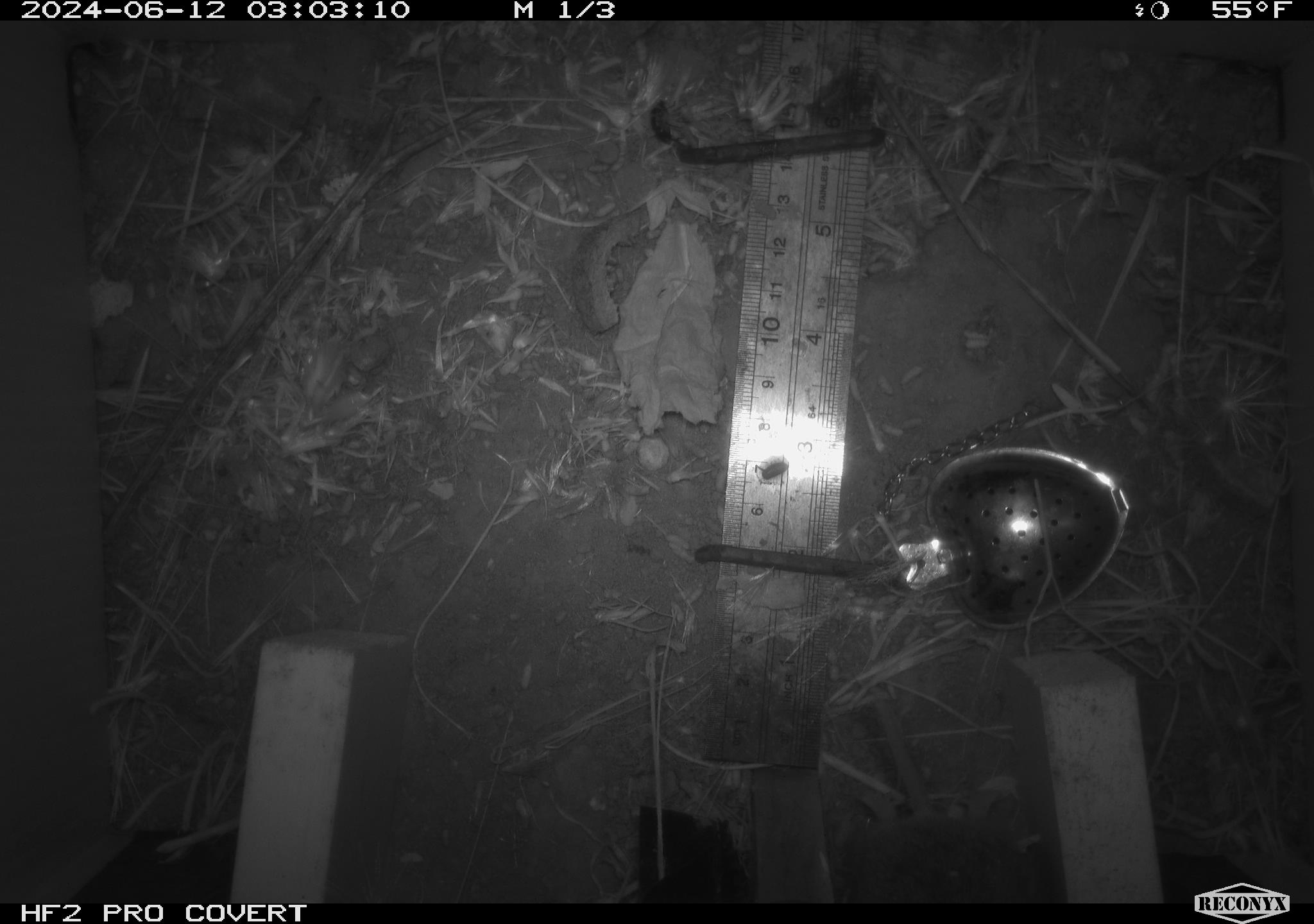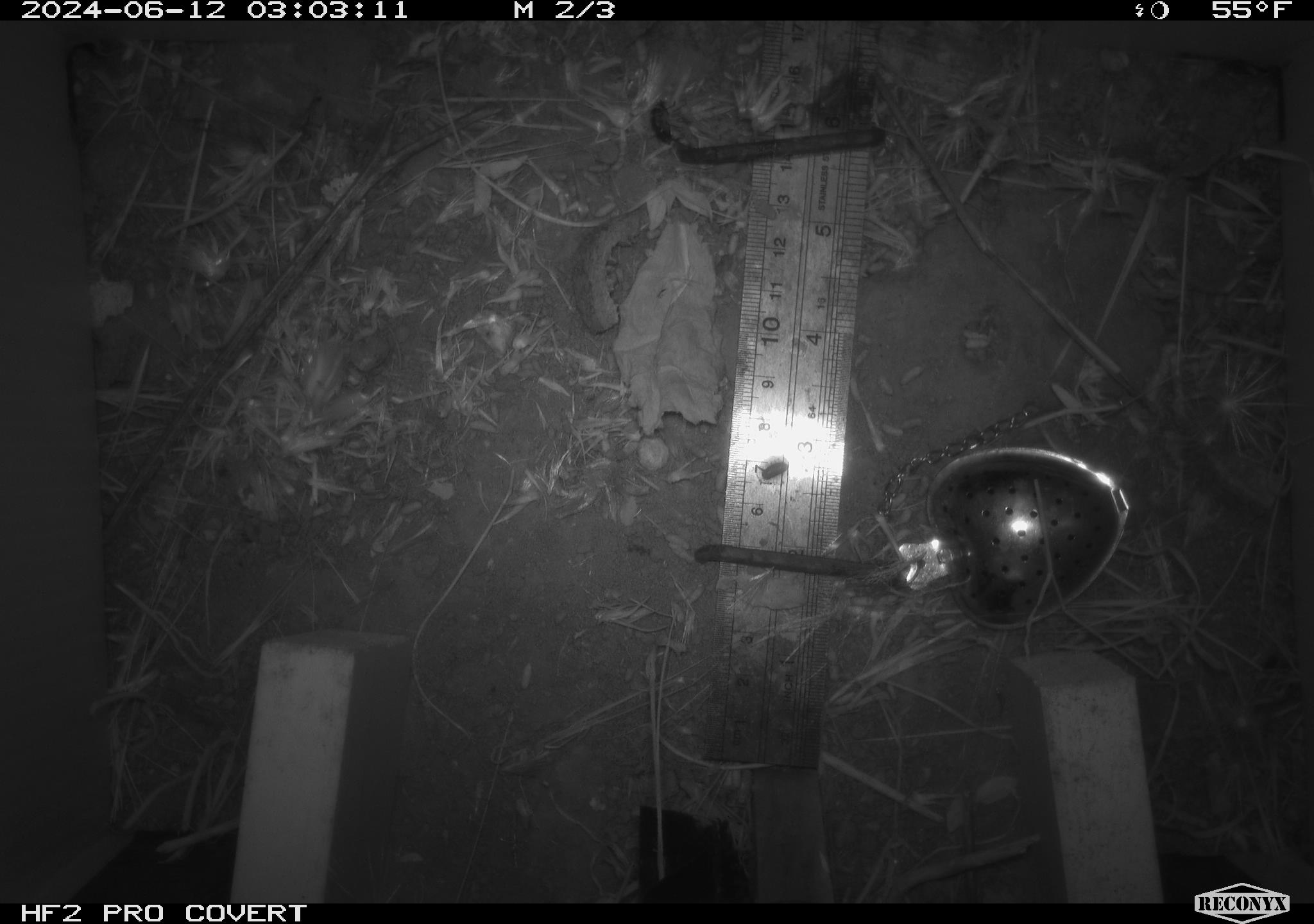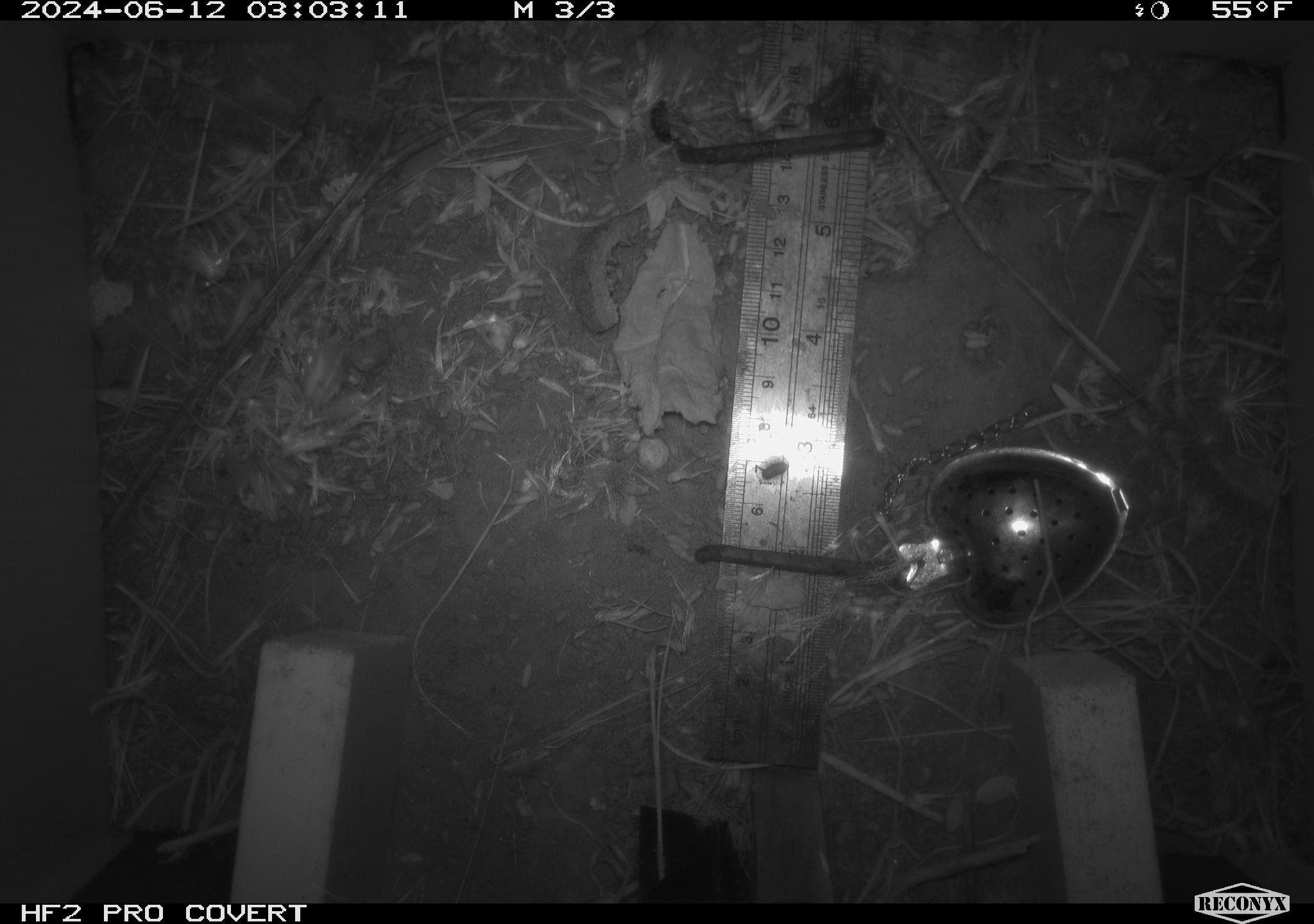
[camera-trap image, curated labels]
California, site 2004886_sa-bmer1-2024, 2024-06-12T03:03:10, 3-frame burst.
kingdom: Animalia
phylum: Chordata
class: Mammalia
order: Rodentia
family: Cricetidae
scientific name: Cricetidae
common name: hamsters, voles, lemmings, and allies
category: cricetidae family